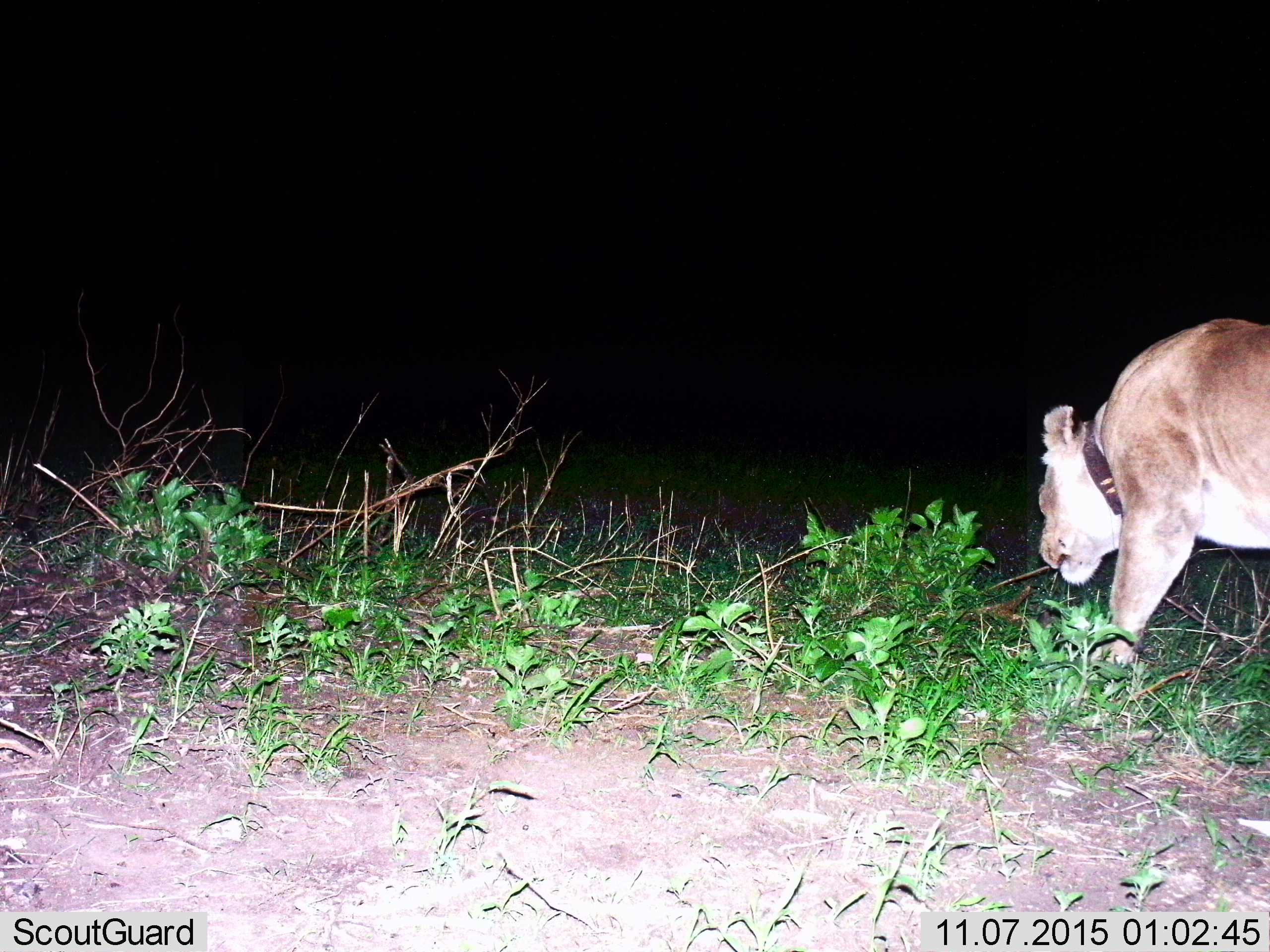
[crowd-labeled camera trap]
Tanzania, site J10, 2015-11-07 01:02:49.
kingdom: Animalia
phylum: Chordata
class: Mammalia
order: Carnivora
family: Felidae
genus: Panthera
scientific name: Panthera leo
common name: lion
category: lionfemale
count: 1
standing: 11%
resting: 0%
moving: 78%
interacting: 11%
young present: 0%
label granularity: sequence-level